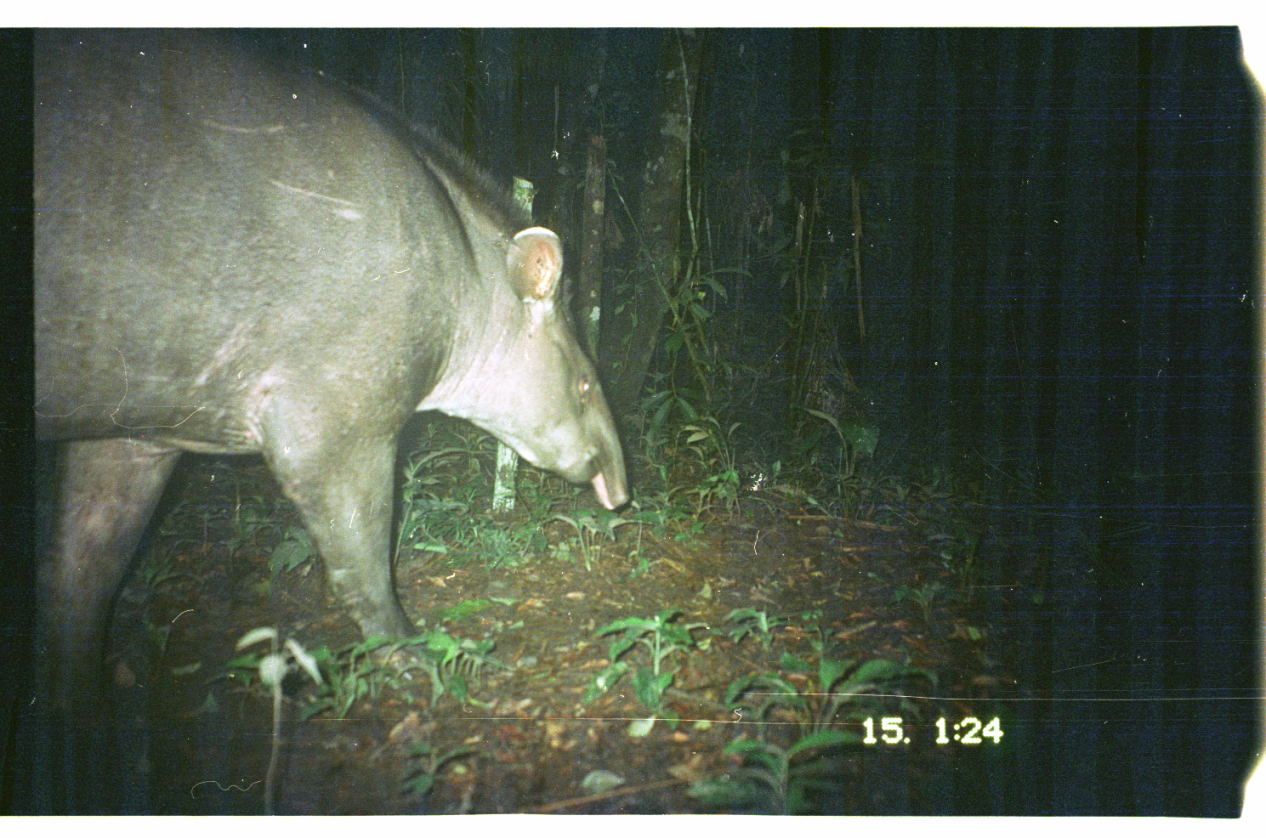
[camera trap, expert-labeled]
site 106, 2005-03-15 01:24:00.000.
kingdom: Animalia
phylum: Chordata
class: Mammalia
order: Perissodactyla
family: Tapiridae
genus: Tapirus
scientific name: Tapirus terrestris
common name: south american tapir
Tapirus terrestris (south american tapir).